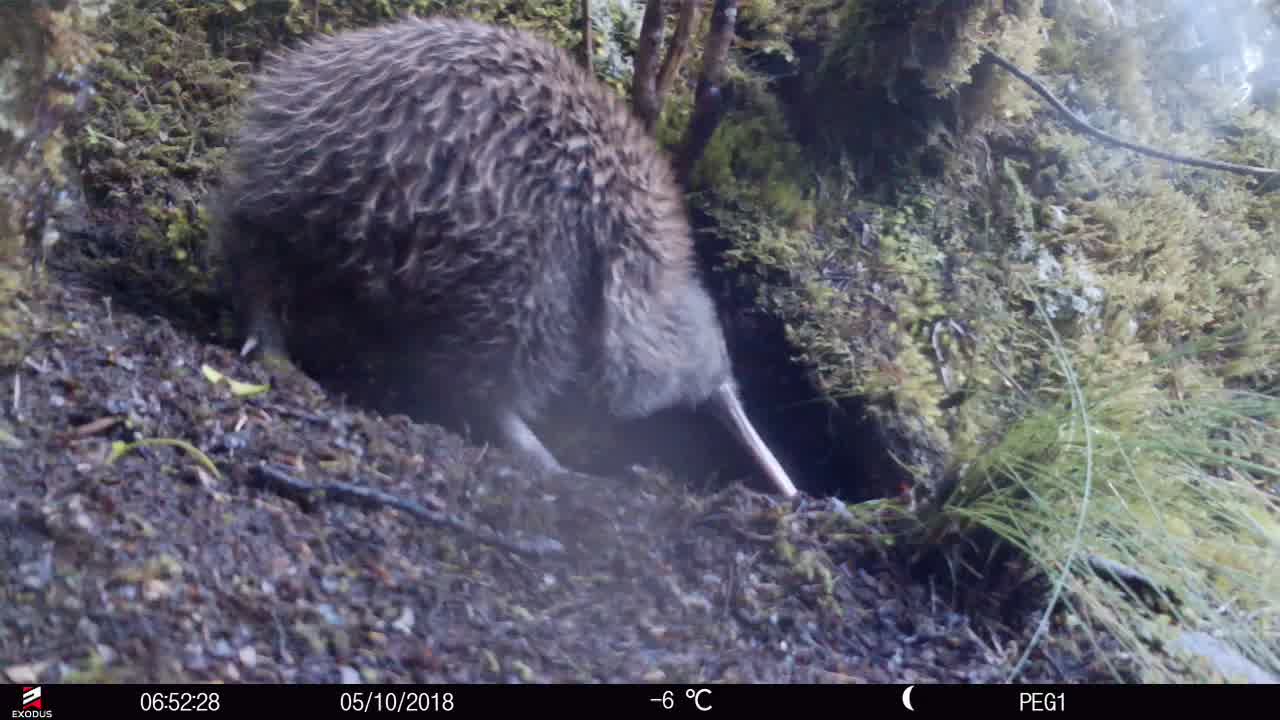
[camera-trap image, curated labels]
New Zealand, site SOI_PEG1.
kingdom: Animalia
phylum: Chordata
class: Aves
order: Apterygiformes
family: Apterygidae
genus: Apteryx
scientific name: Apteryx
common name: kiwi